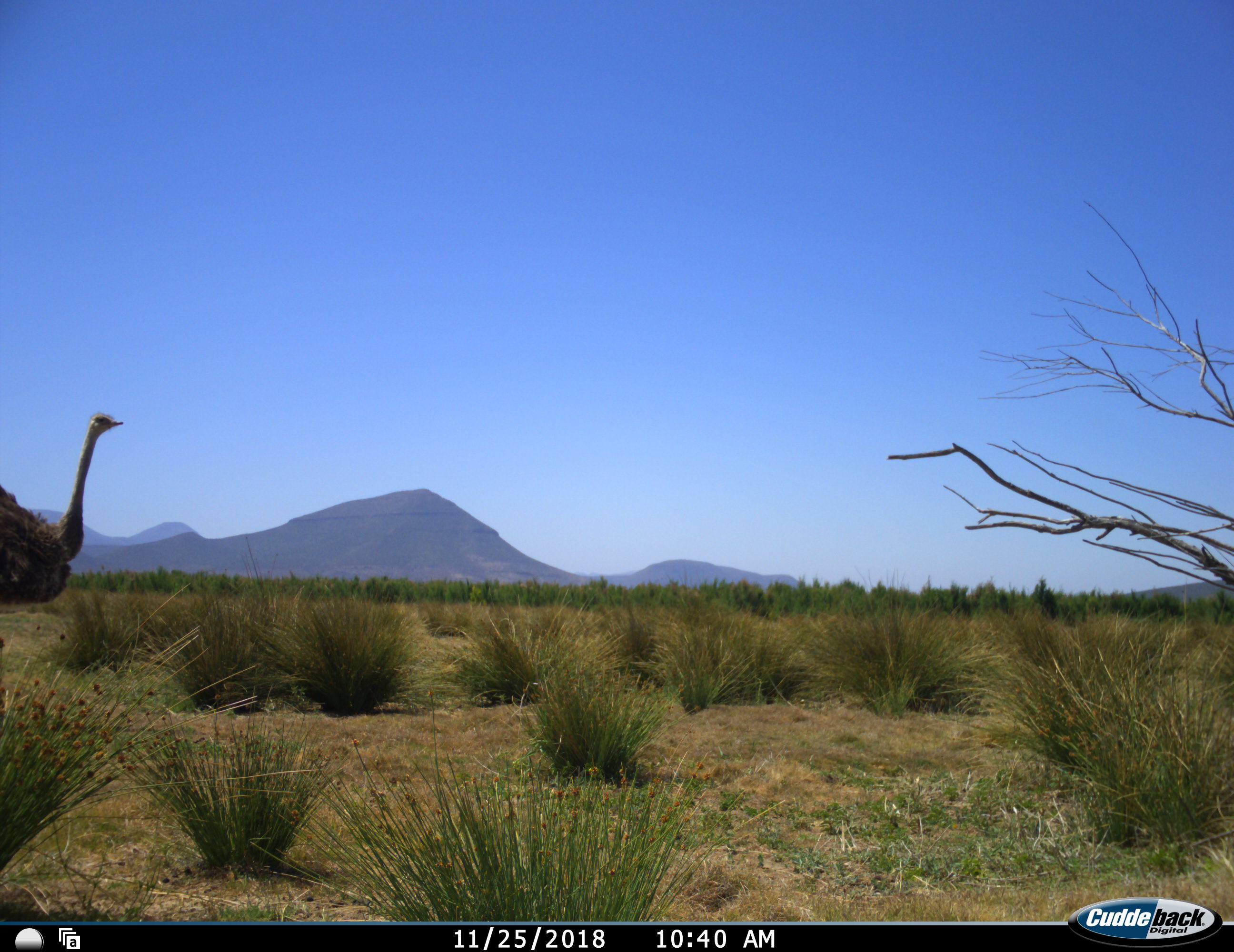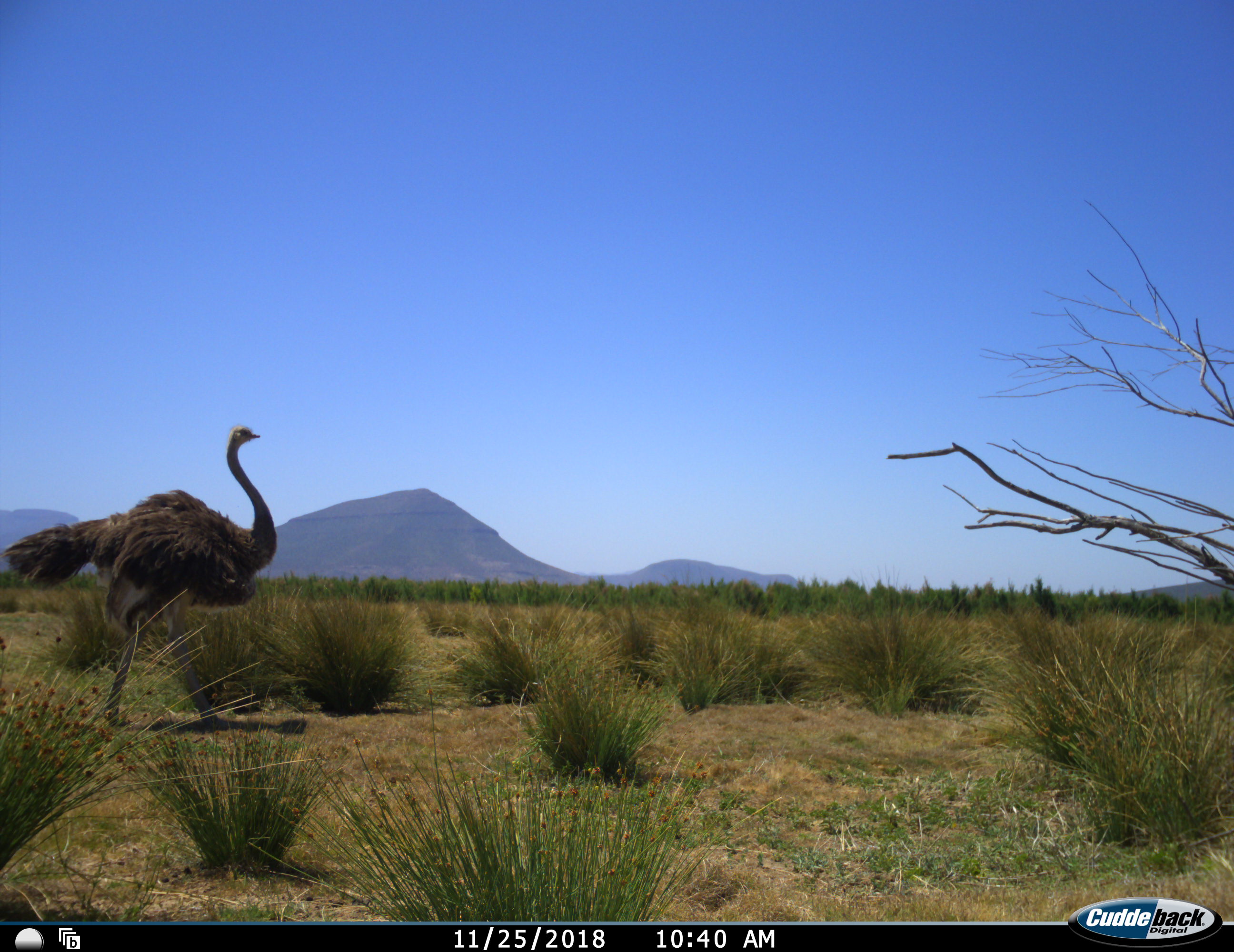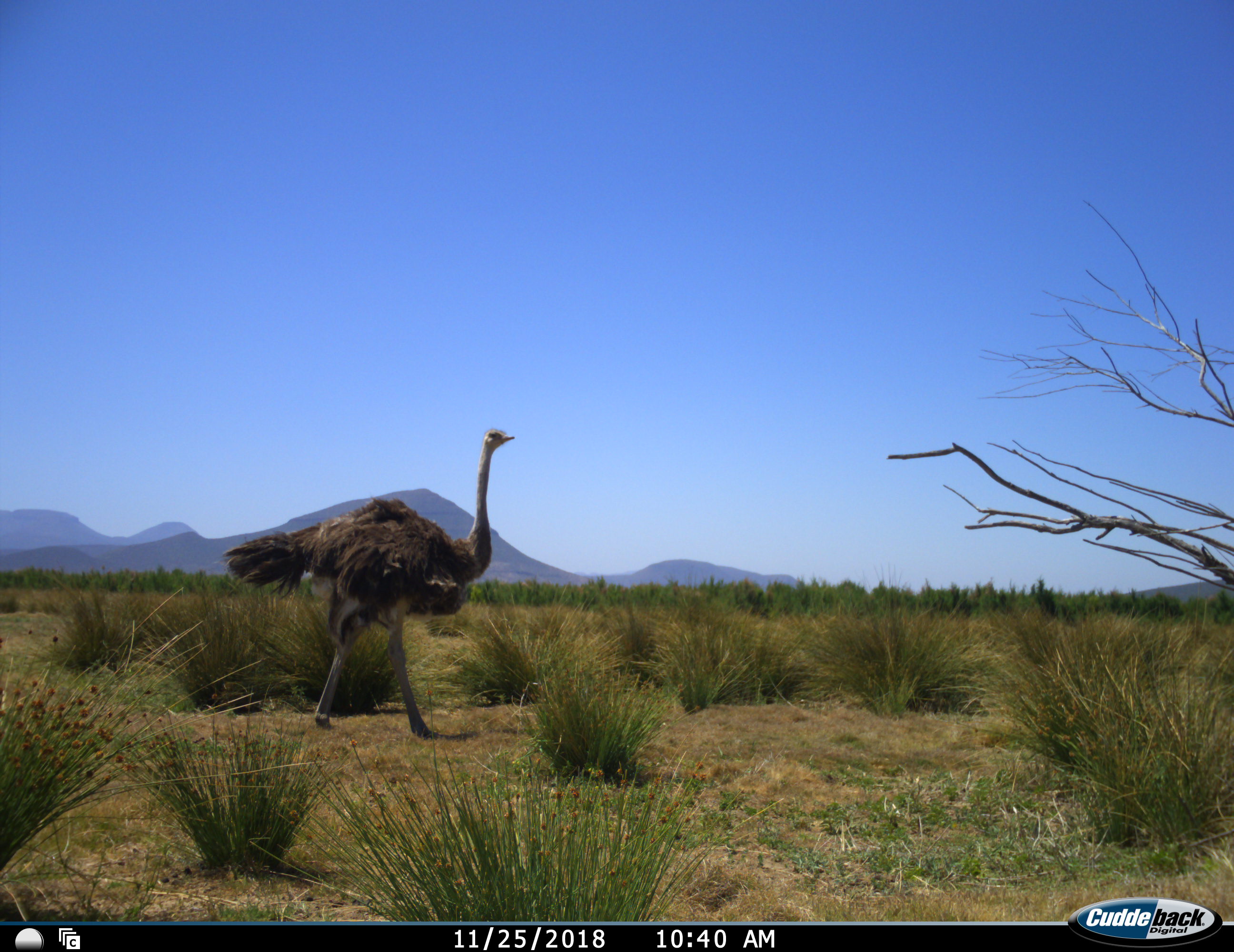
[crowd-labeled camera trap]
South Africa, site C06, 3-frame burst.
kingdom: Animalia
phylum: Chordata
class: Aves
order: Struthioniformes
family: Struthionidae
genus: Struthio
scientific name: Struthio camelus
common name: ostrich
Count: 1.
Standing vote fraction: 10%.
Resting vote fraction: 0%.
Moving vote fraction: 90%.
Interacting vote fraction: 0%.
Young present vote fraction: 0%.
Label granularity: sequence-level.